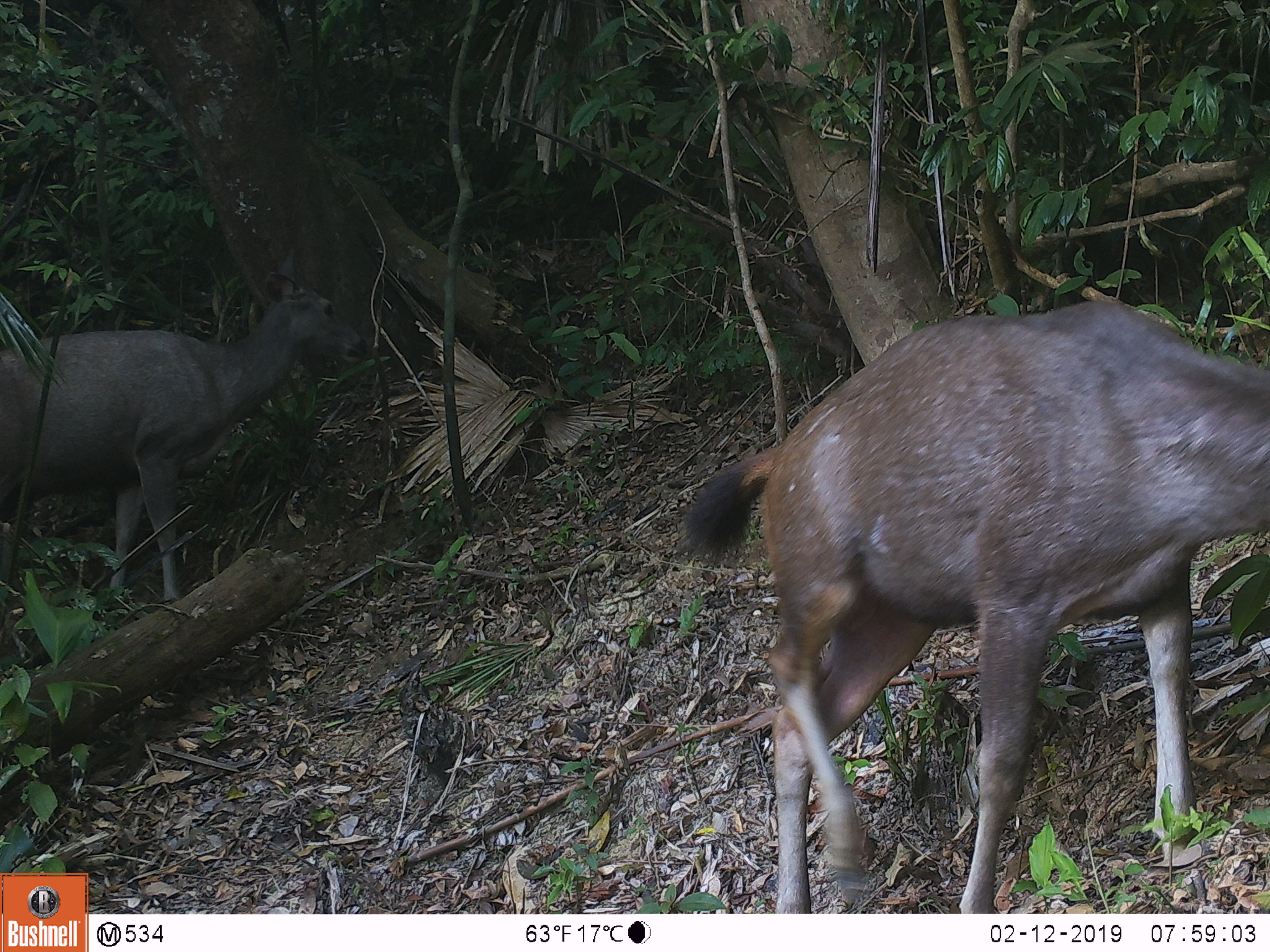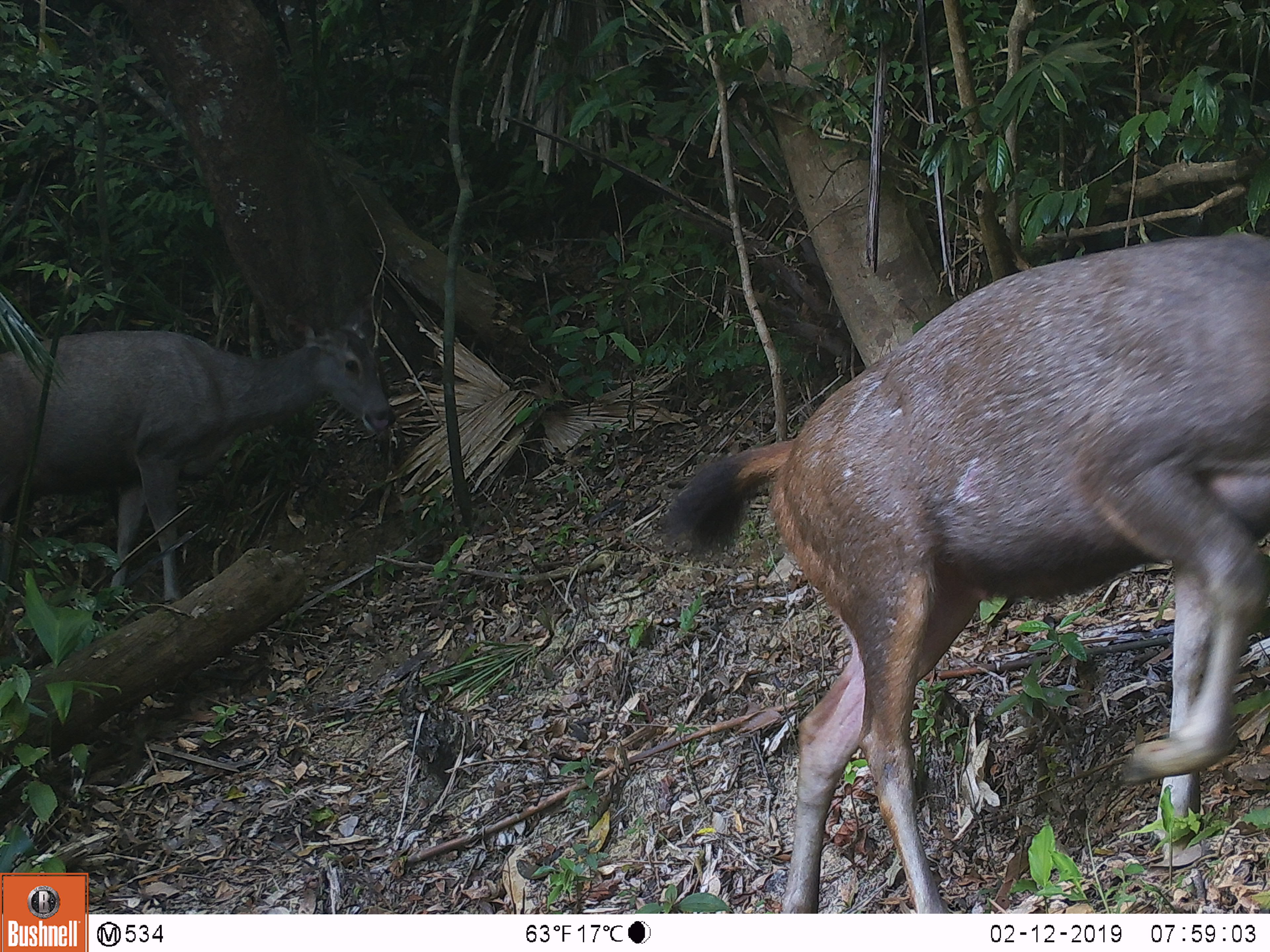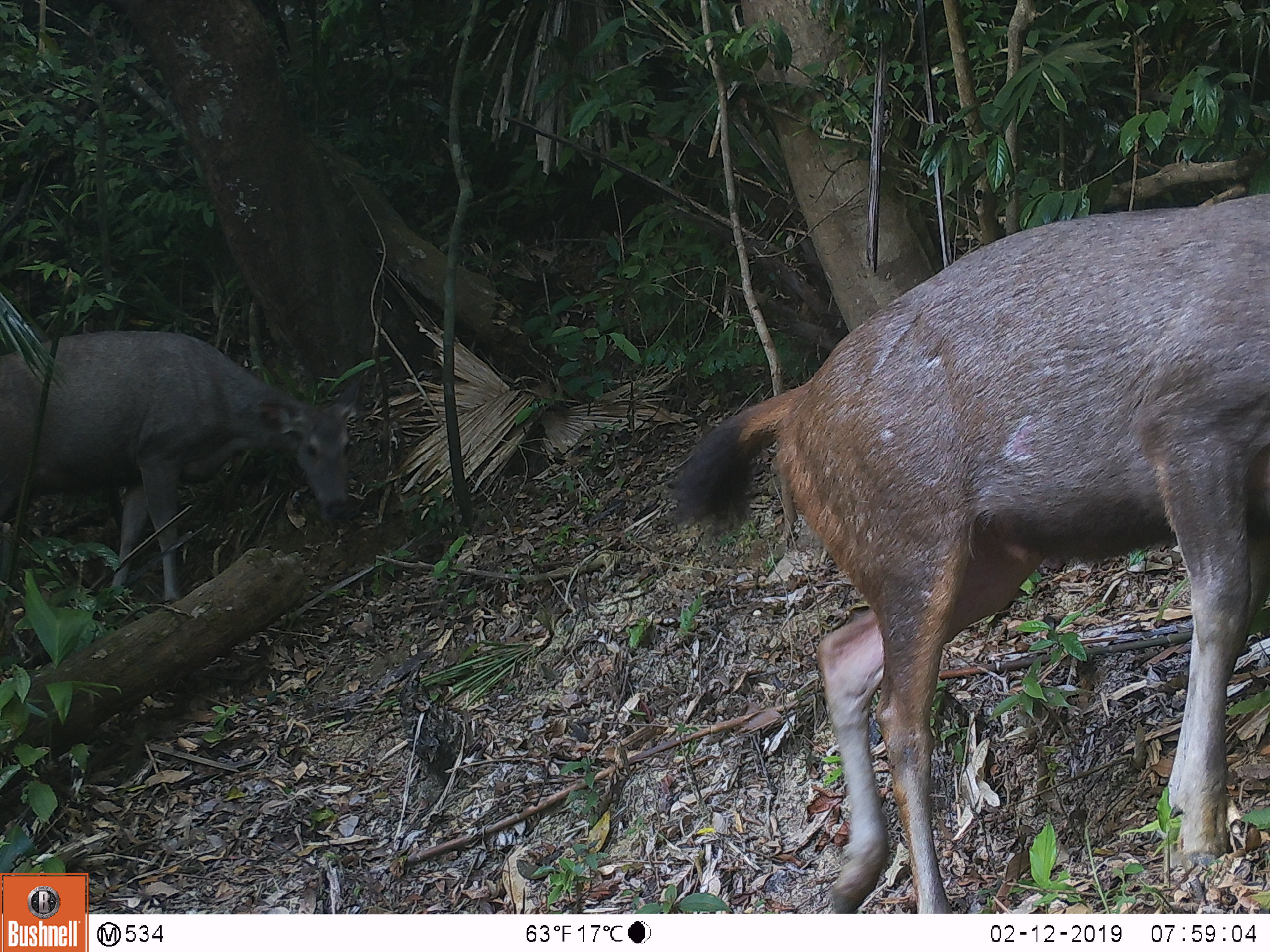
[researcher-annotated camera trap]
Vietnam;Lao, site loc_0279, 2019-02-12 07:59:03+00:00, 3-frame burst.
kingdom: Animalia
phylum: Chordata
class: Mammalia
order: Artiodactyla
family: Cervidae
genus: Rusa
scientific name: Rusa unicolor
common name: sambar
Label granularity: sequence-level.